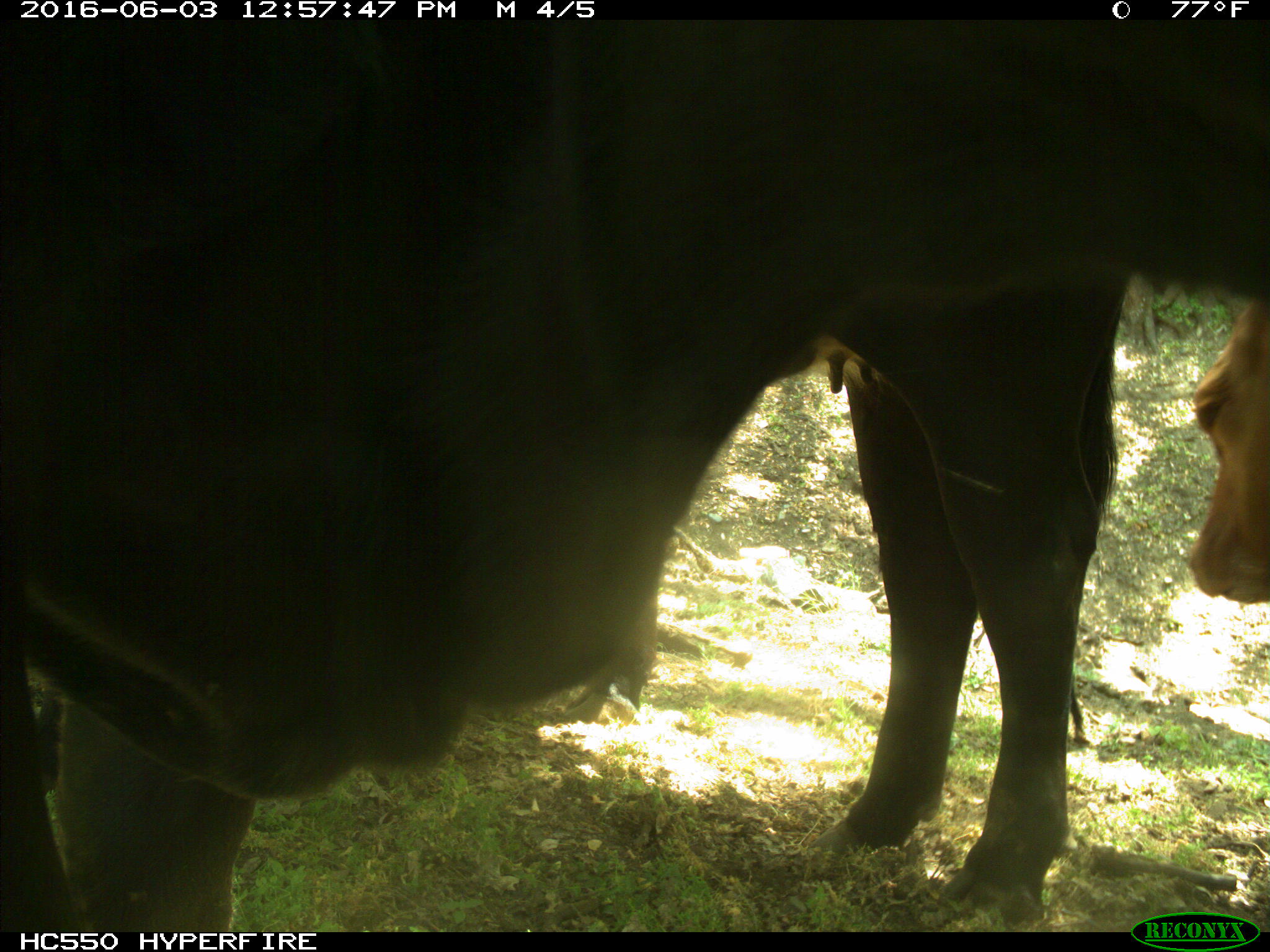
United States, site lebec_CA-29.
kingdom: Animalia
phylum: Chordata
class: Mammalia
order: Artiodactyla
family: Bovidae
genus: Bos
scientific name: Bos taurus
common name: domestic cow